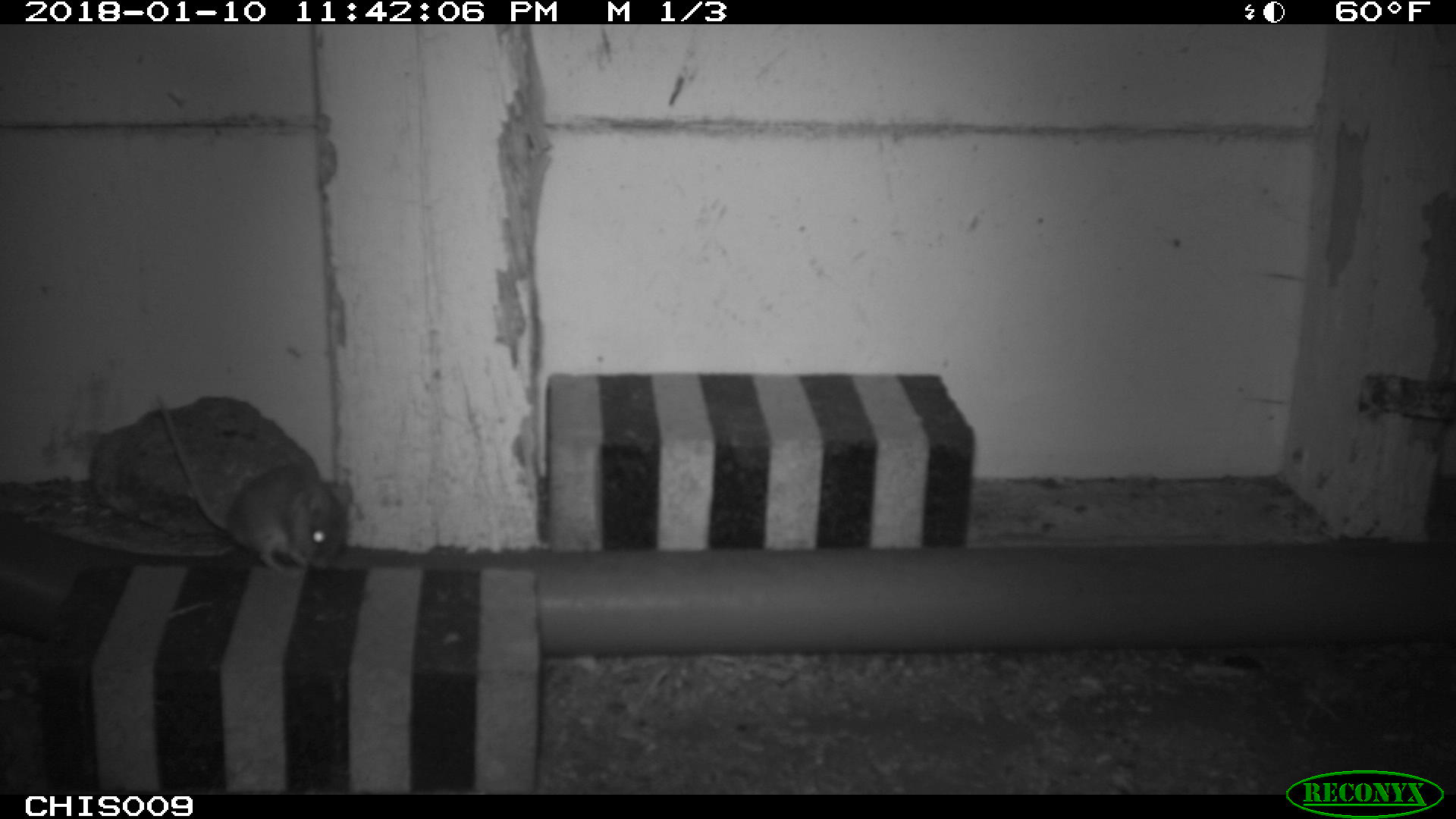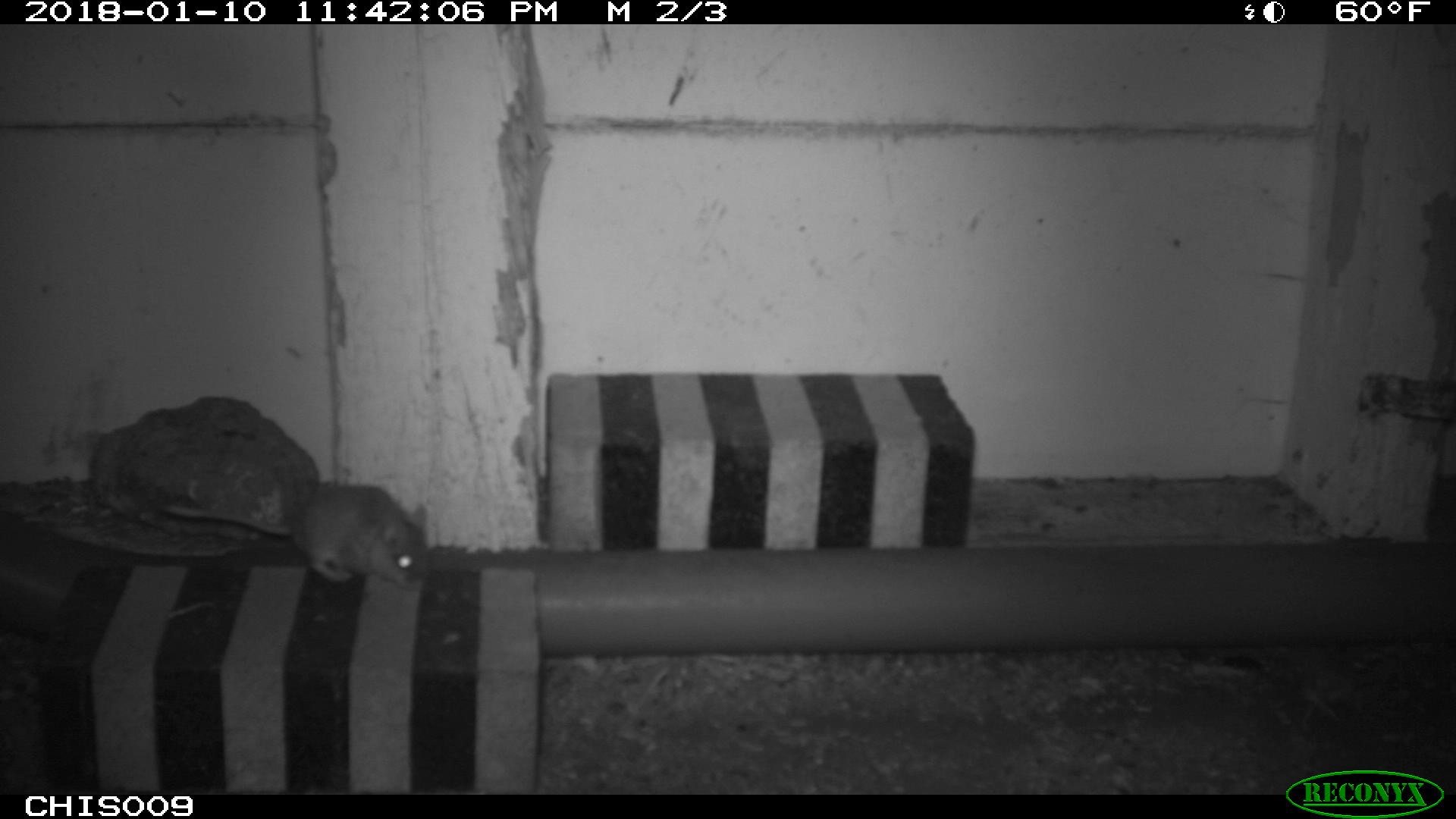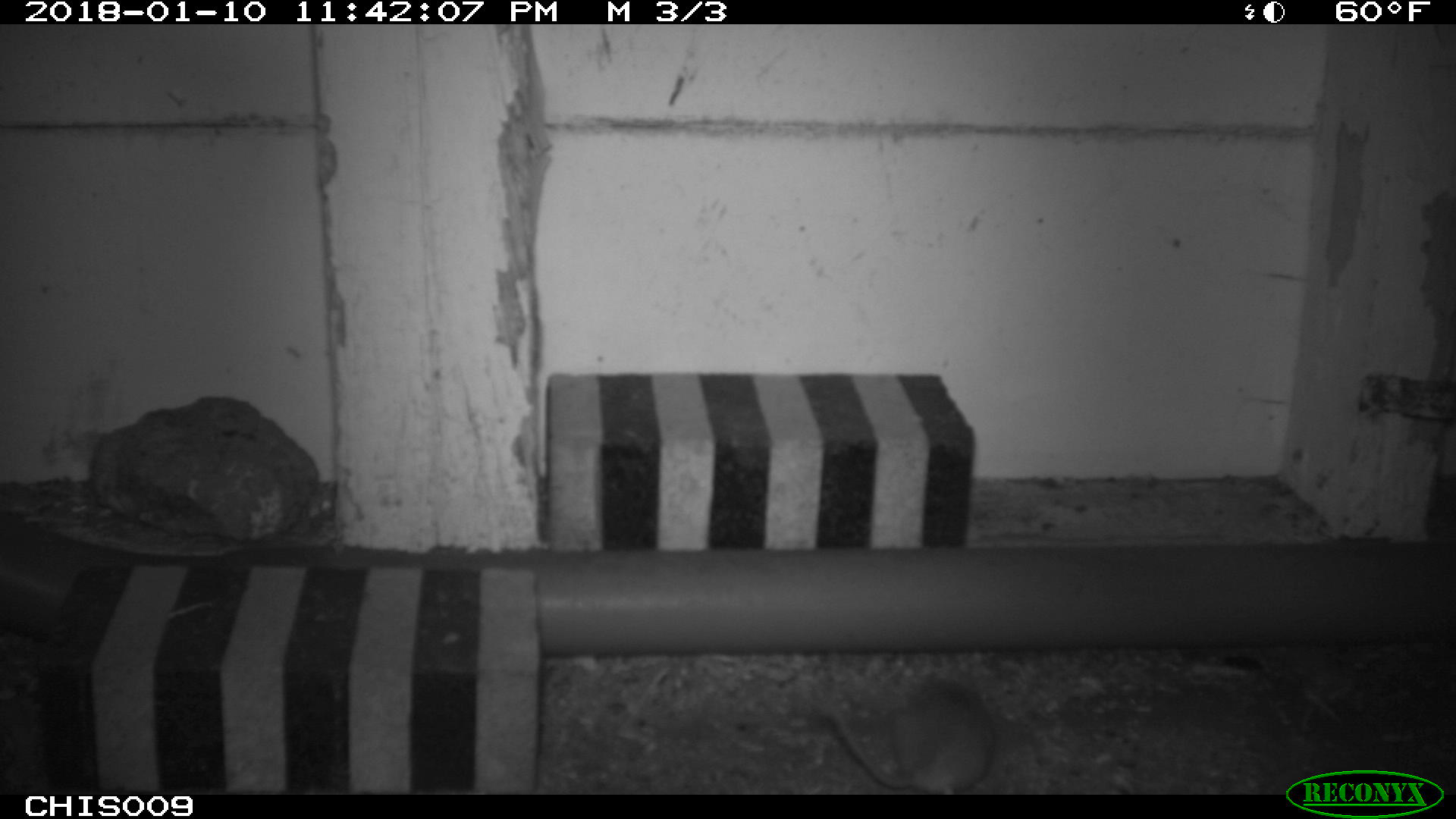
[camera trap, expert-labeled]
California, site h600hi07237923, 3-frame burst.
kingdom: Animalia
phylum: Chordata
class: Mammalia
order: Rodentia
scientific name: Rodentia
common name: rodent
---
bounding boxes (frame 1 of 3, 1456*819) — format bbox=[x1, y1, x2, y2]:
rodent: bbox=[156, 396, 349, 577]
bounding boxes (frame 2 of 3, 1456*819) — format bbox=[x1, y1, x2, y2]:
rodent: bbox=[156, 483, 431, 592]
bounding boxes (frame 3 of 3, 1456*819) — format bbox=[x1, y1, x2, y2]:
rodent: bbox=[821, 665, 996, 795]